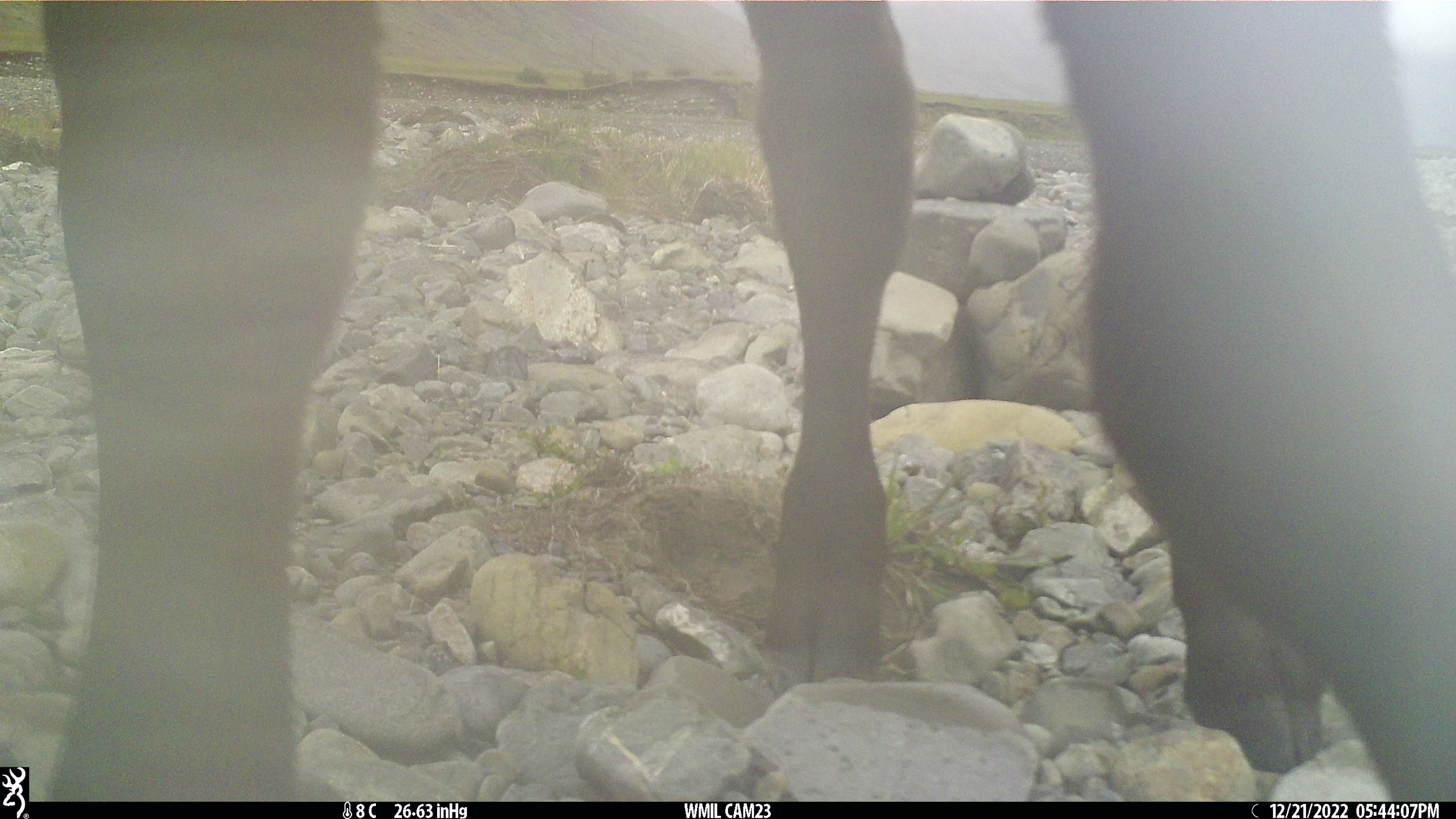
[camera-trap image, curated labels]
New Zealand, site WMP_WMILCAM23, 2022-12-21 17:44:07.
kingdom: Animalia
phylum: Chordata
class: Mammalia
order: Artiodactyla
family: Bovidae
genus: Bos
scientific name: Bos taurus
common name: domestic cow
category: cow